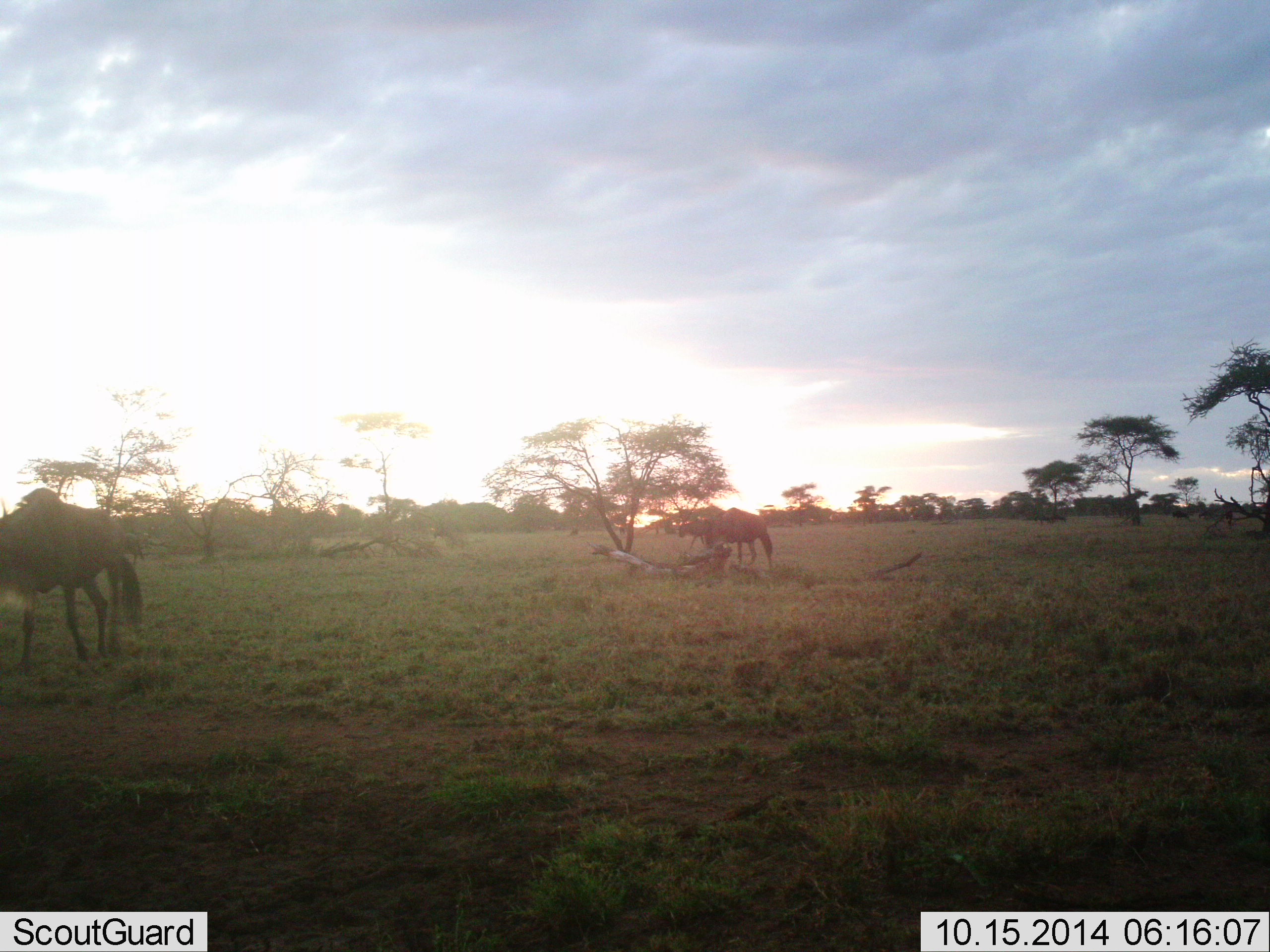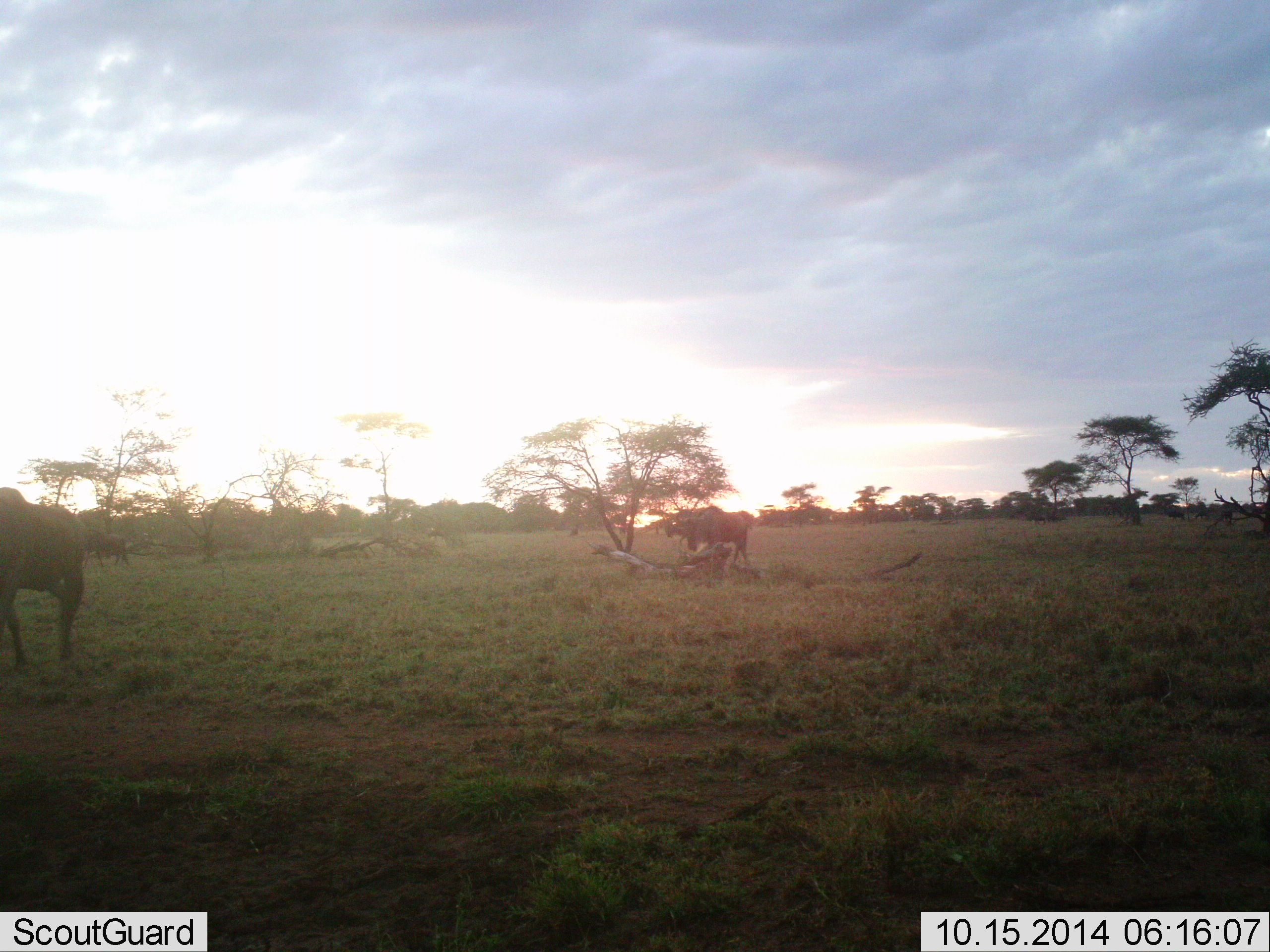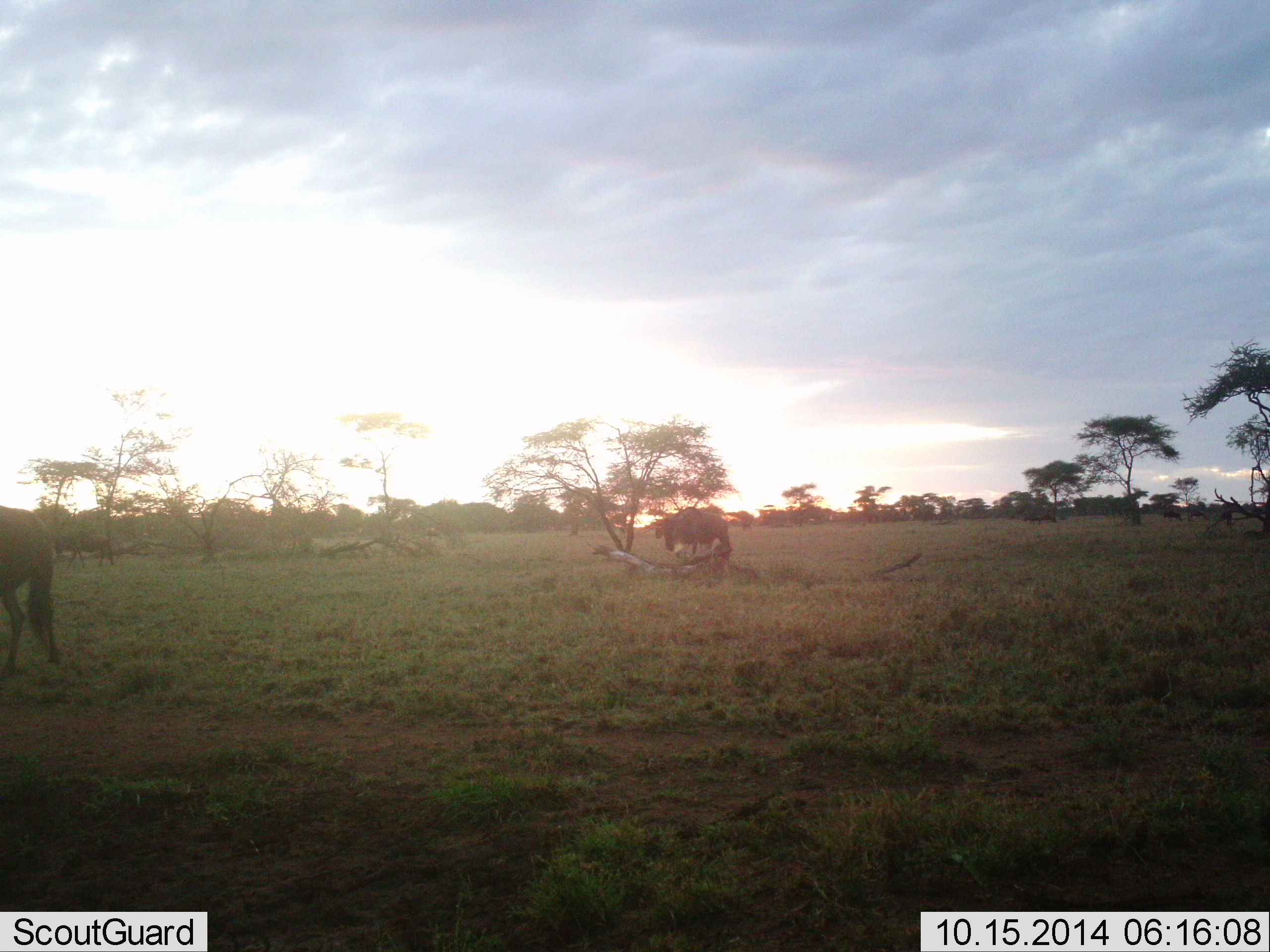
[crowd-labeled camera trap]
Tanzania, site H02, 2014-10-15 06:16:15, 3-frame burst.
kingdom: Animalia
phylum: Chordata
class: Mammalia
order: Artiodactyla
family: Bovidae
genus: Connochaetes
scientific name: Connochaetes taurinus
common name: blue wildebeest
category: wildebeest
Wildebeest (blue wildebeest) (Connochaetes taurinus), count 4. Behavior (volunteer vote fractions): standing 10%, resting 0%, moving 100%, interacting 0%. Young present (vote fraction): 0%. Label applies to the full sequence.